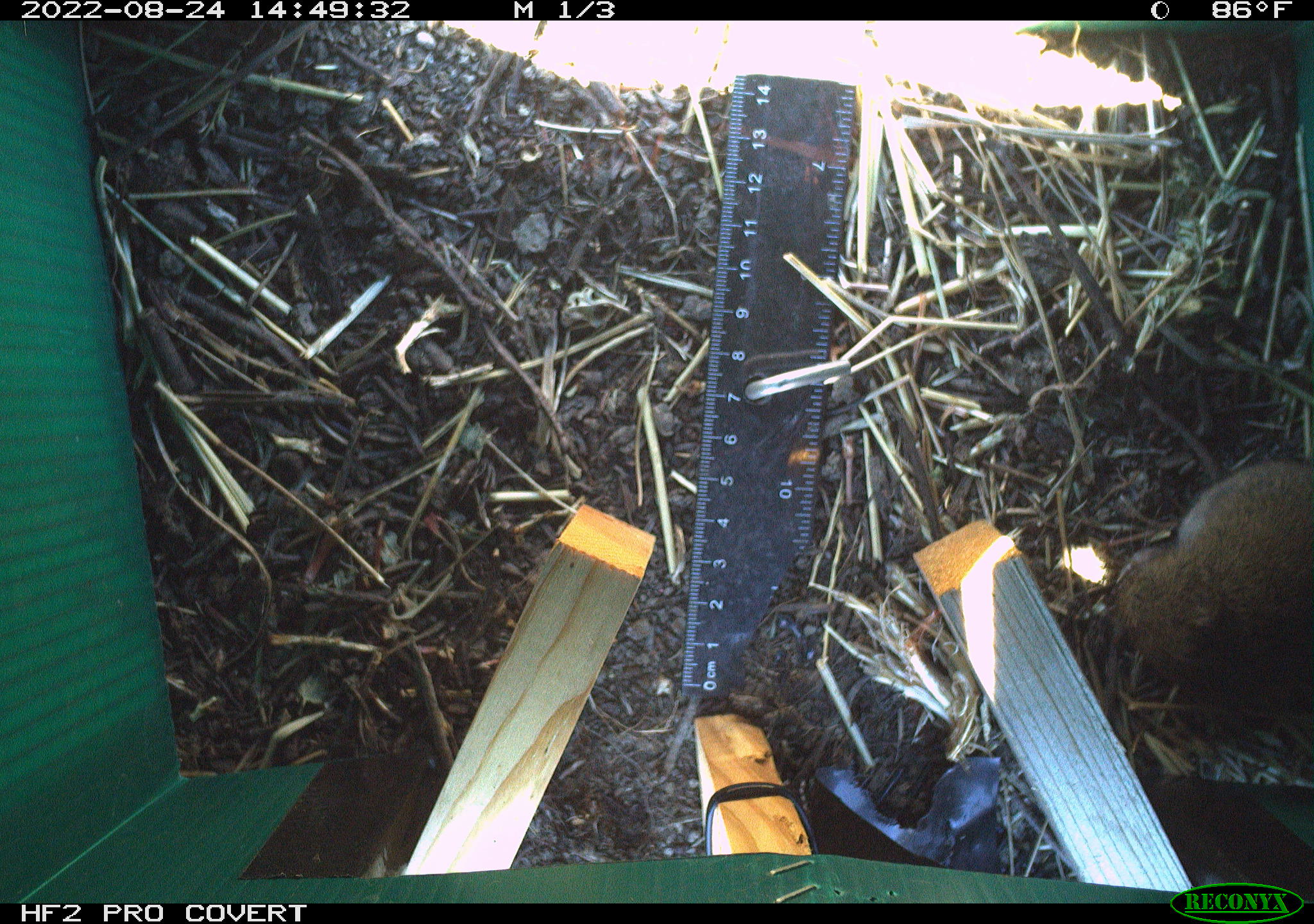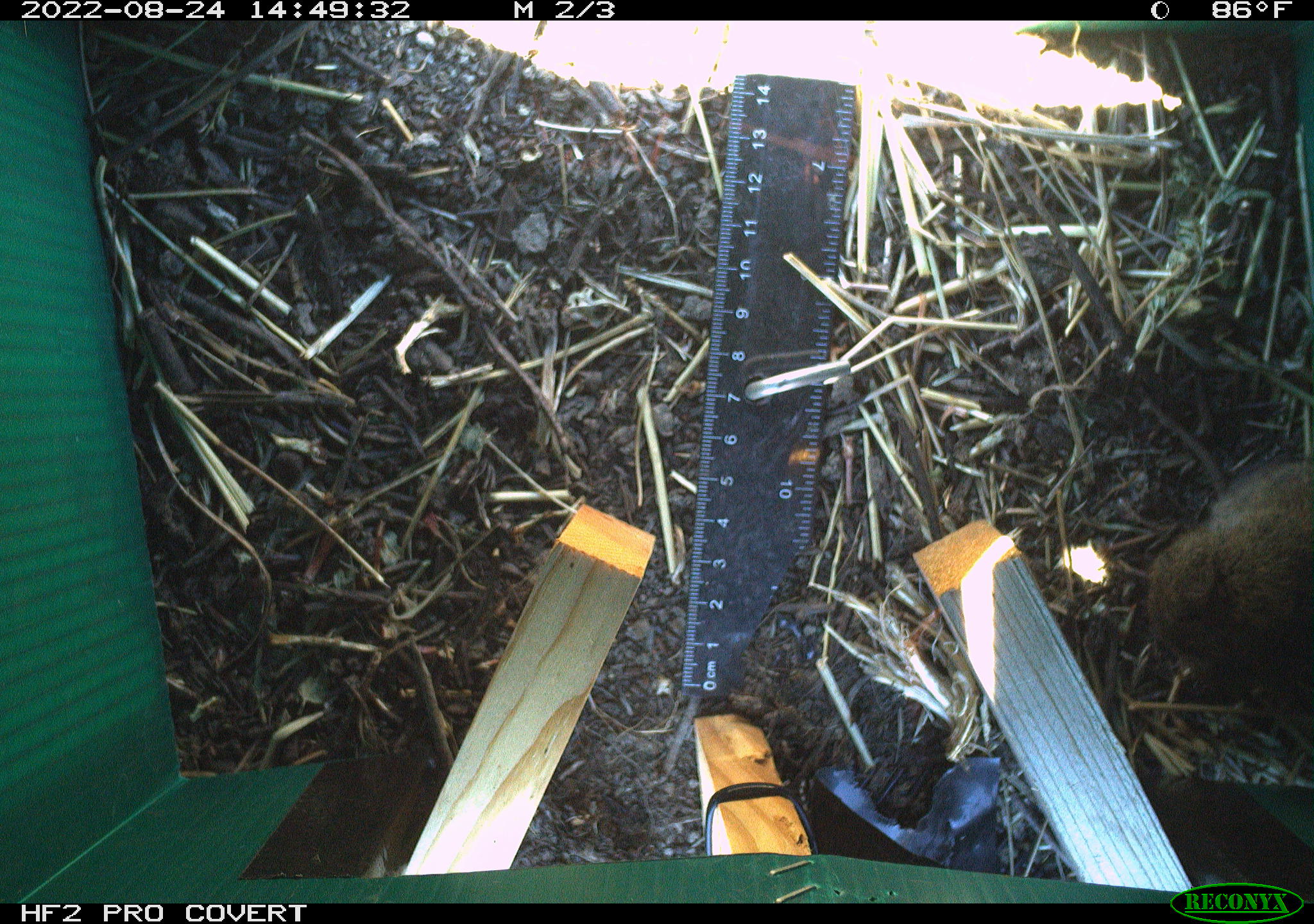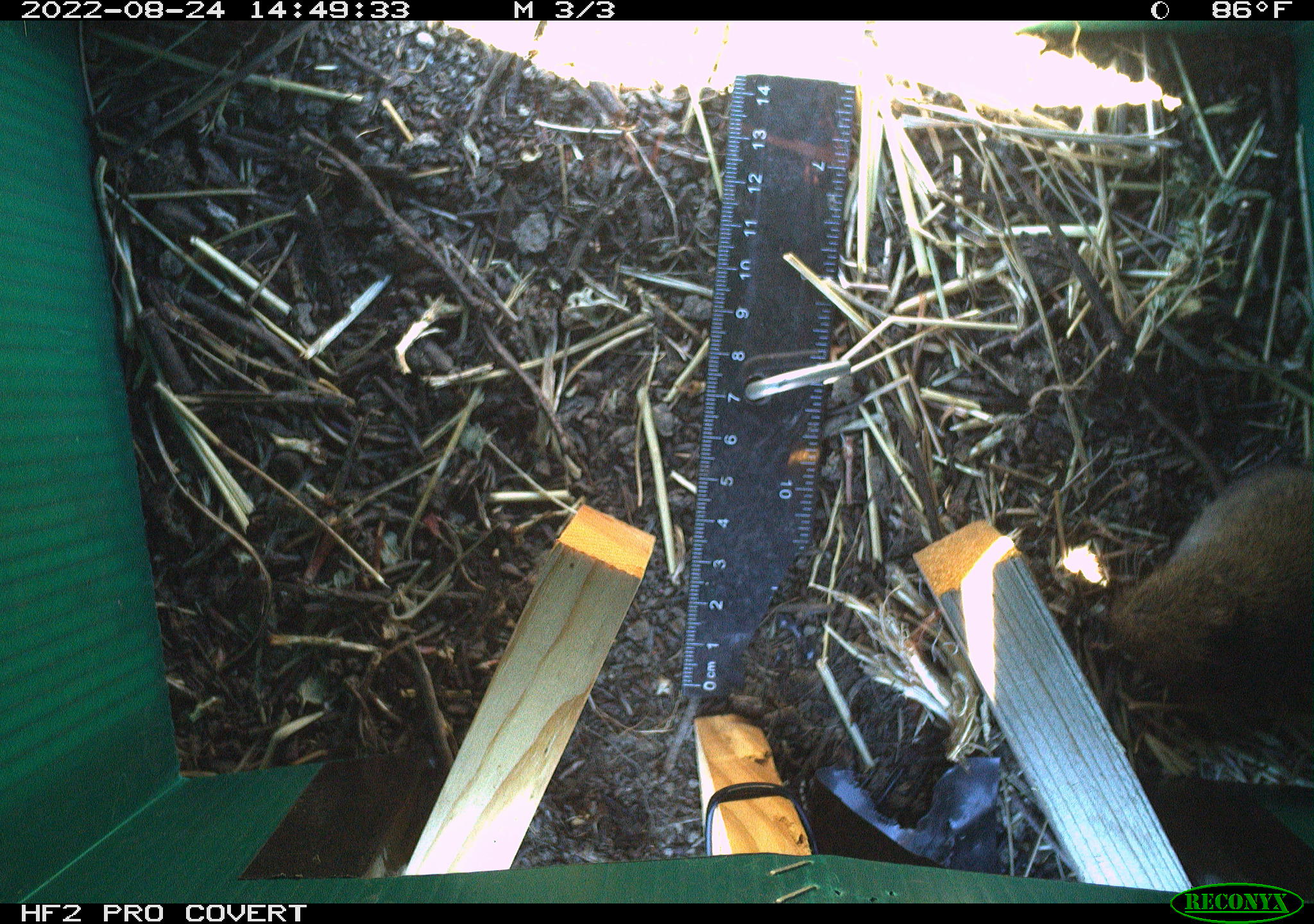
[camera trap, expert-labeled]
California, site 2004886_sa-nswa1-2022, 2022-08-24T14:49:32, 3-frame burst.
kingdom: Animalia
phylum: Chordata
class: Mammalia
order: Rodentia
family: Cricetidae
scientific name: Cricetidae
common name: hamsters, voles, lemmings, and allies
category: cricetidae family